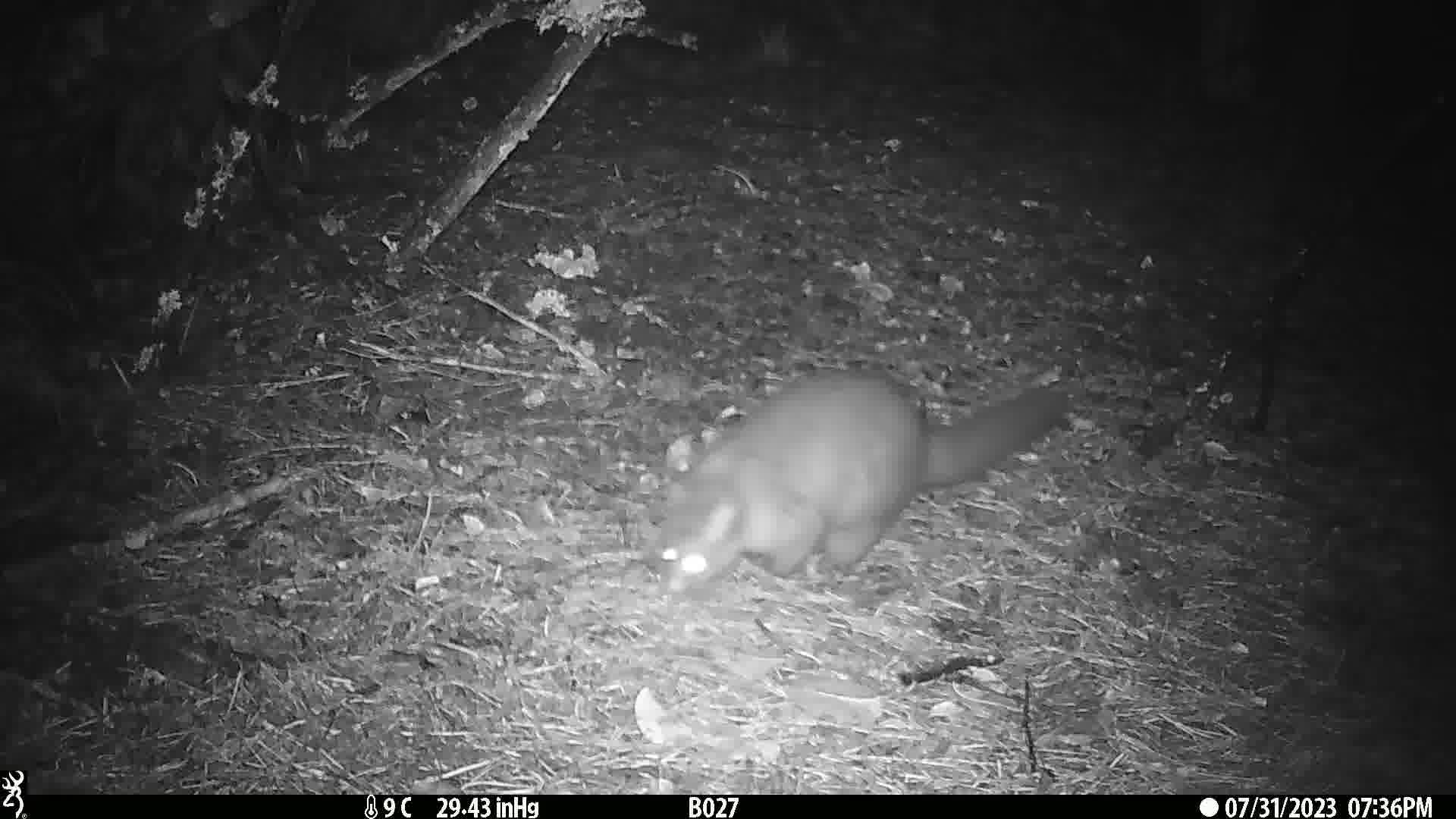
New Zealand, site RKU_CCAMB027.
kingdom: Animalia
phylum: Chordata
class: Mammalia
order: Diprotodontia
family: Phalangeridae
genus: Trichosurus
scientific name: Trichosurus vulpecula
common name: common brushtail possum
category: possum